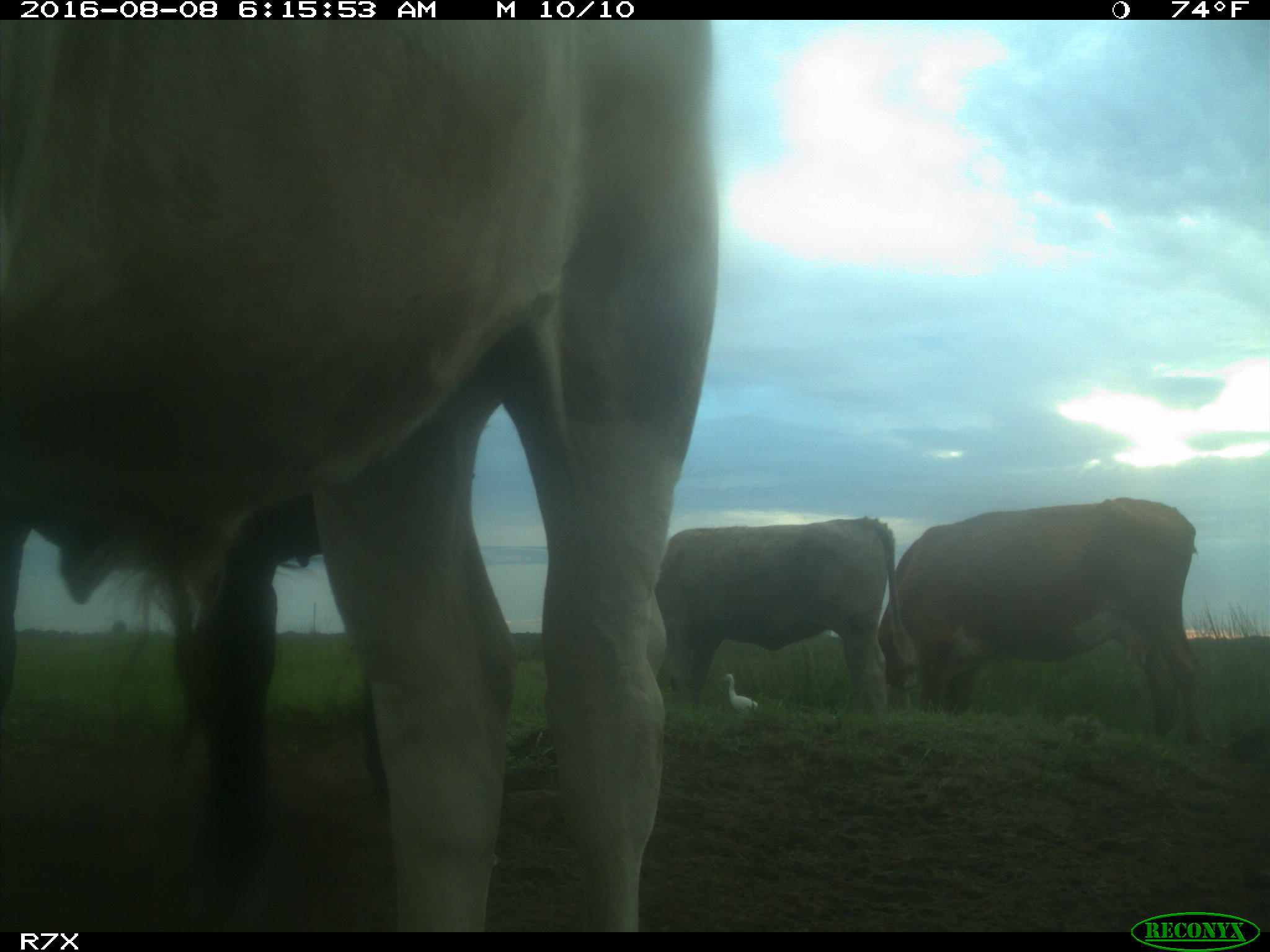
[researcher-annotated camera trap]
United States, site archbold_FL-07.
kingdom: Animalia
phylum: Chordata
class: Mammalia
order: Artiodactyla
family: Bovidae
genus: Bos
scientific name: Bos taurus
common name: domestic cow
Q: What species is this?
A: Bos taurus (domestic cow).